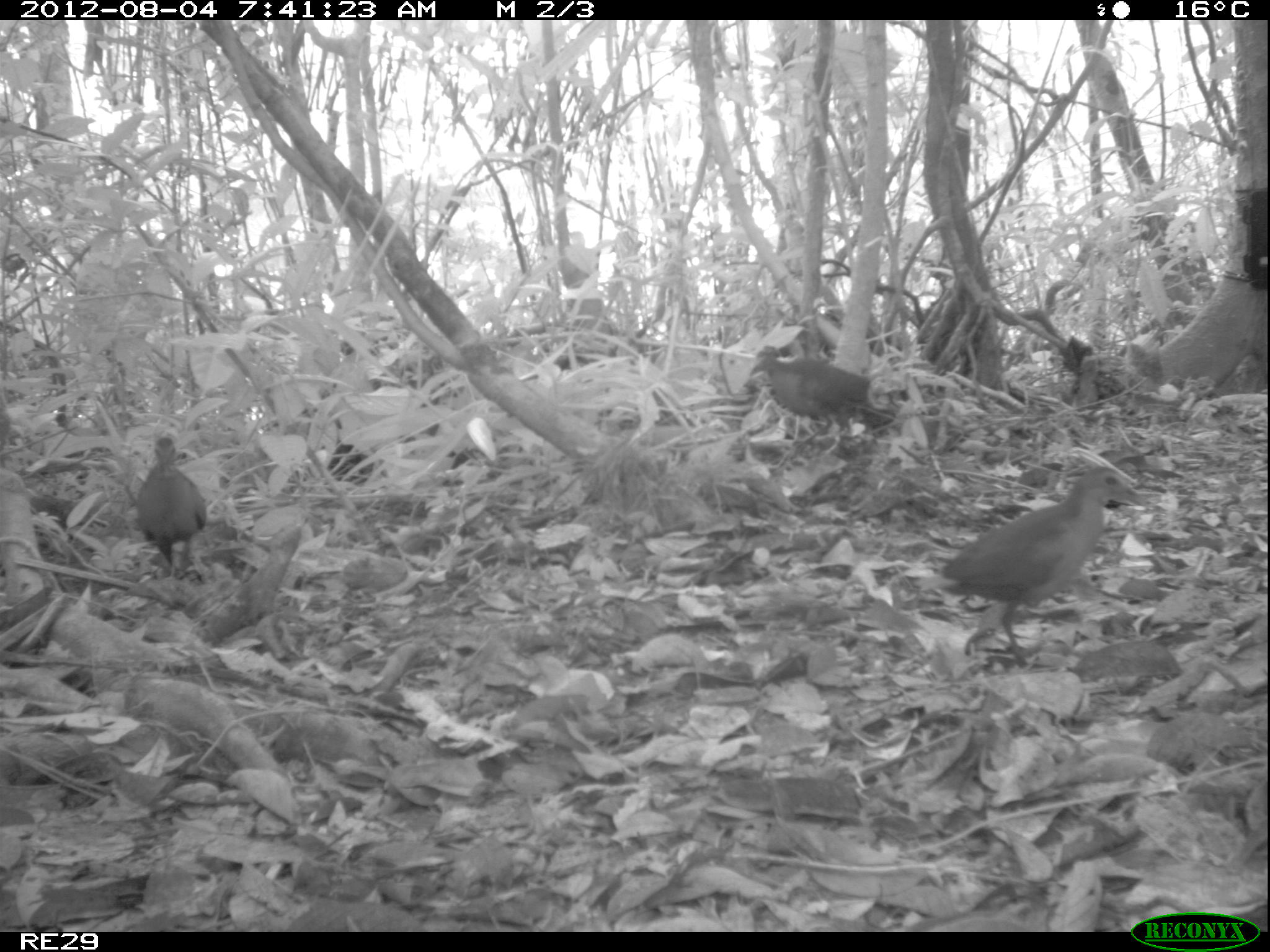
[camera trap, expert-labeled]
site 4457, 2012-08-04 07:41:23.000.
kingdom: Animalia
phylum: Chordata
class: Aves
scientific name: Aves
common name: bird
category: unknown bird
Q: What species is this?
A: Unknown bird (bird) (Aves).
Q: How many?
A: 3.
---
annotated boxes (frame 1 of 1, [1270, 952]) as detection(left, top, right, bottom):
unknown bird: detection(926, 458, 1139, 671); detection(744, 341, 914, 458); detection(138, 425, 214, 586)